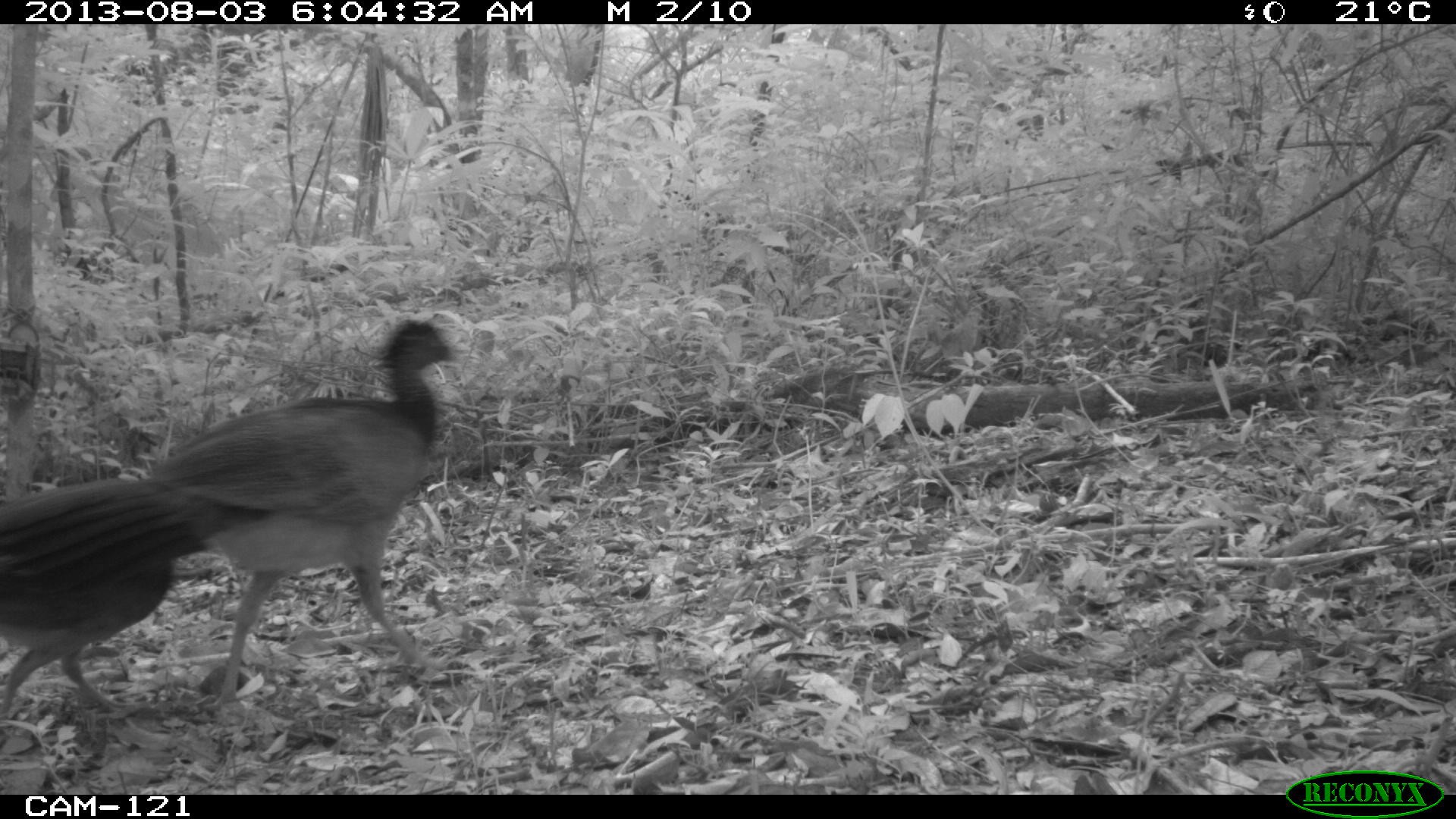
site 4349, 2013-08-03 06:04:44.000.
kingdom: Animalia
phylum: Chordata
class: Aves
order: Galliformes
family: Cracidae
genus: Crax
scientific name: Crax rubra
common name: great curassow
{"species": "Crax rubra (great curassow)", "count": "2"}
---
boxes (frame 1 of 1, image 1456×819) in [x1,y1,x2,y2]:
crax rubra: [0,318,456,722]; [0,535,272,717]